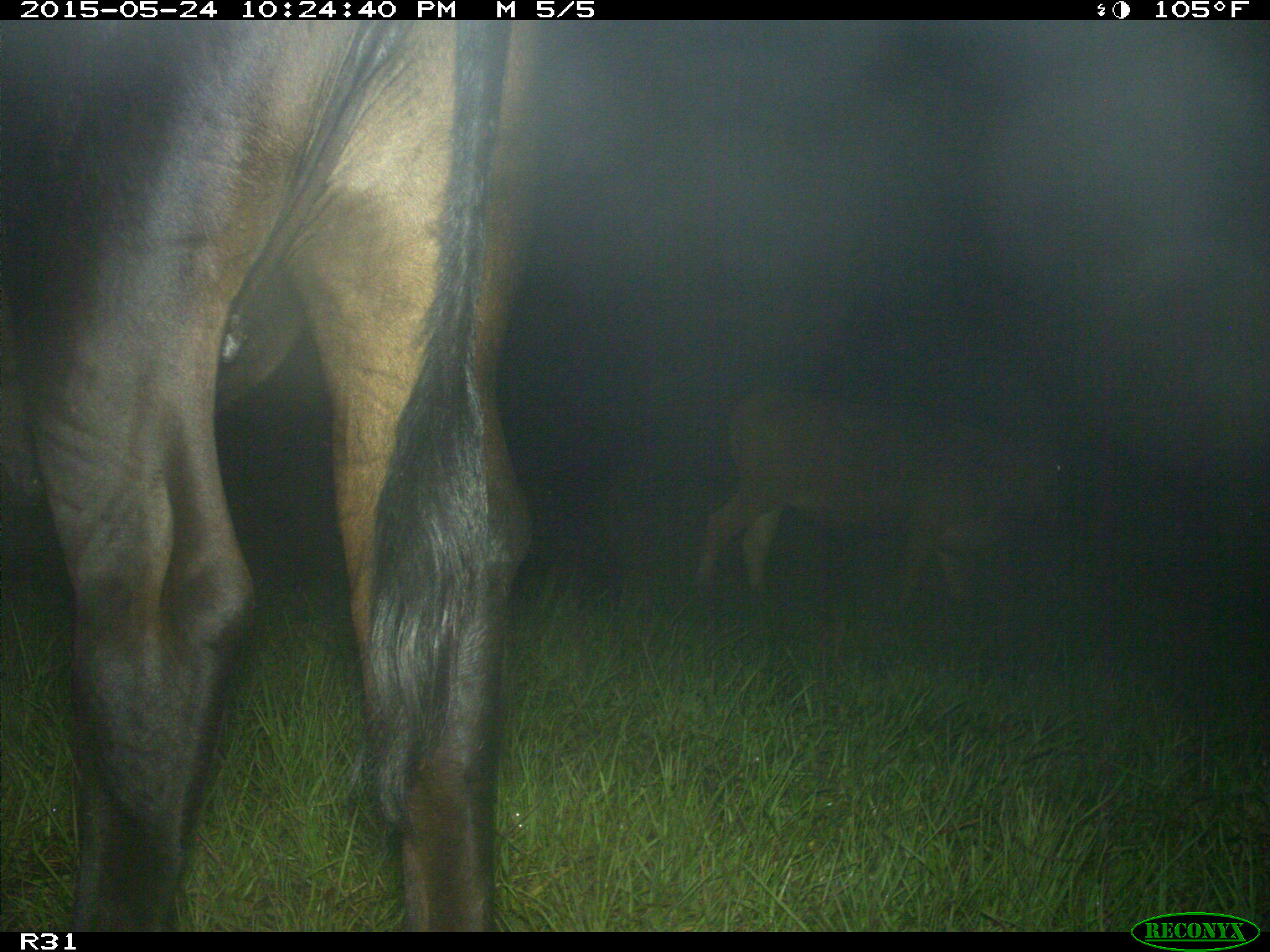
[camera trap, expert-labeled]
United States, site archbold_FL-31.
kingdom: Animalia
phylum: Chordata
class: Mammalia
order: Artiodactyla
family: Bovidae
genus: Bos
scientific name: Bos taurus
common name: domestic cow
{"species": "Bos taurus (domestic cow)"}